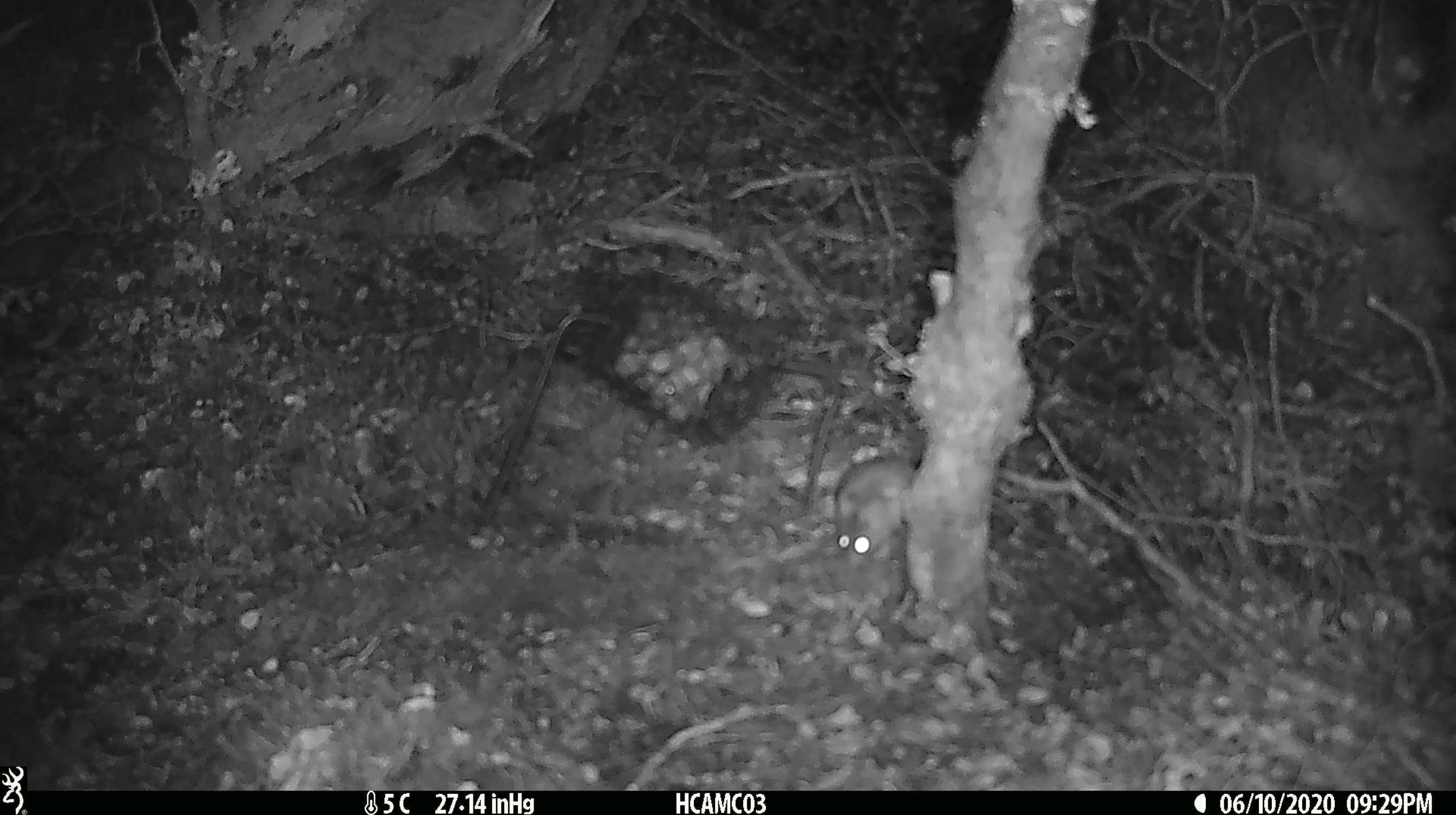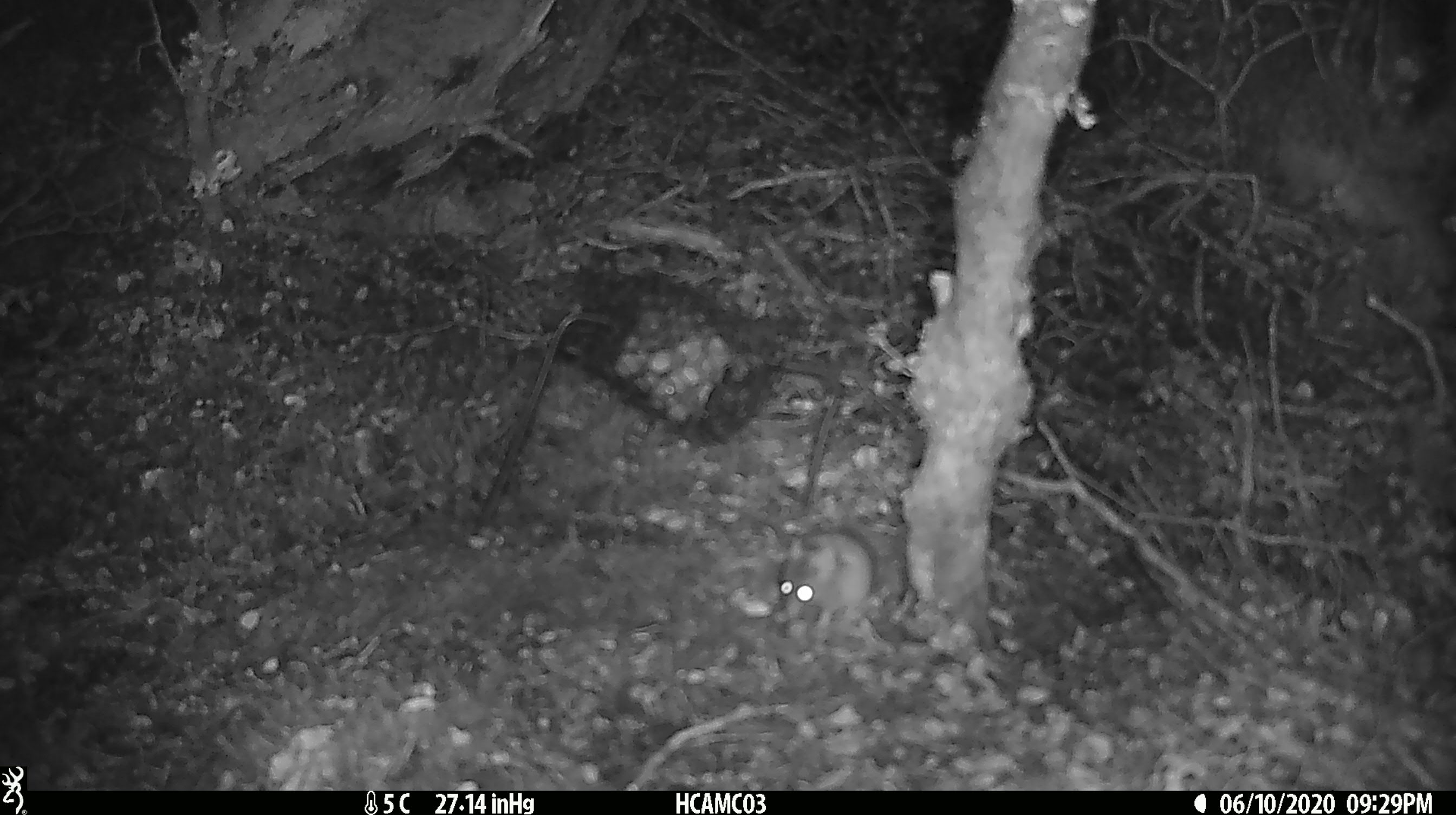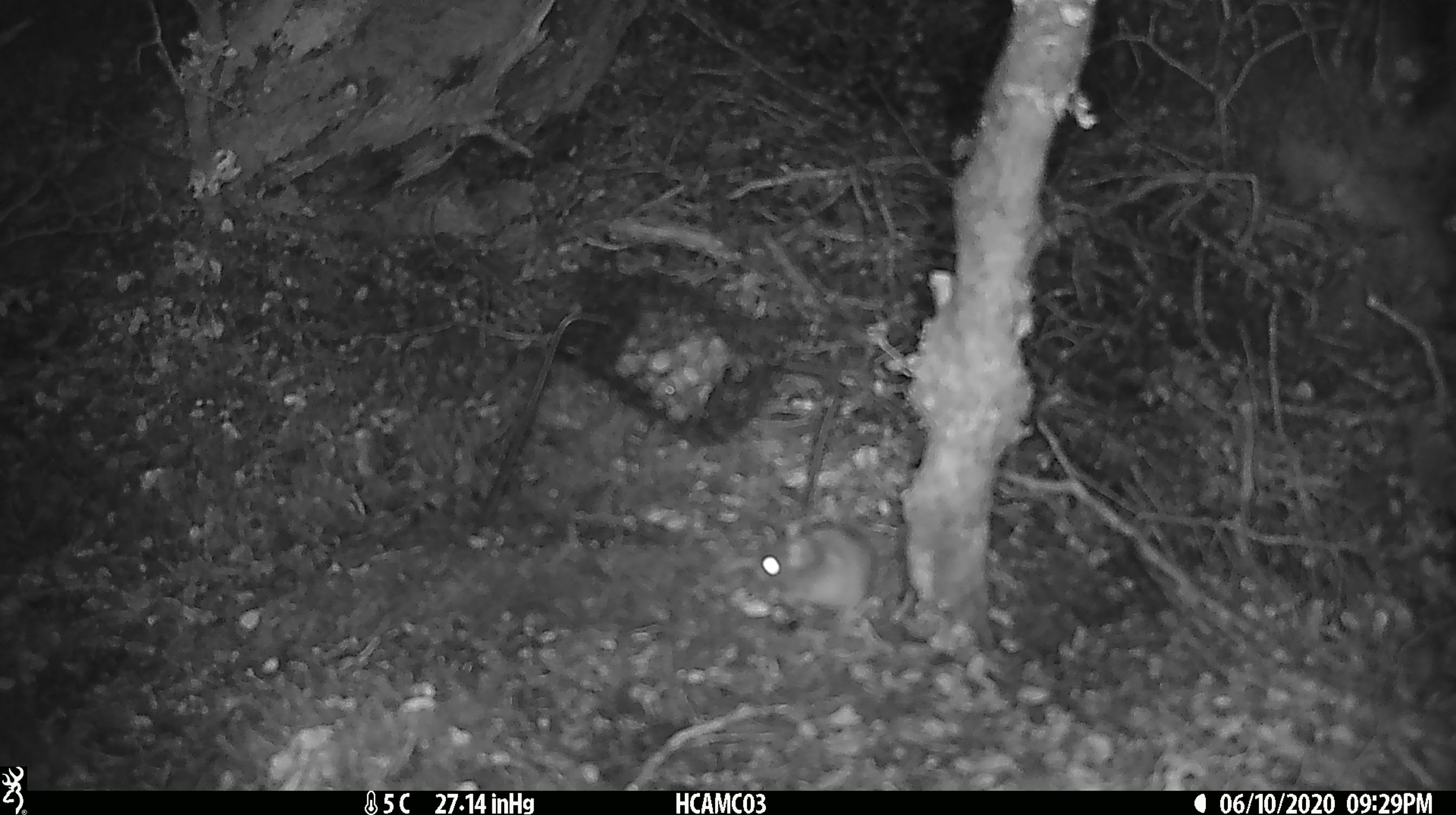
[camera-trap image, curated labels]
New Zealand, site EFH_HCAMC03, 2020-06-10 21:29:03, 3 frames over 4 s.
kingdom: Animalia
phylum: Chordata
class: Mammalia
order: Rodentia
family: Muridae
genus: Mus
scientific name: Mus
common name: mouse